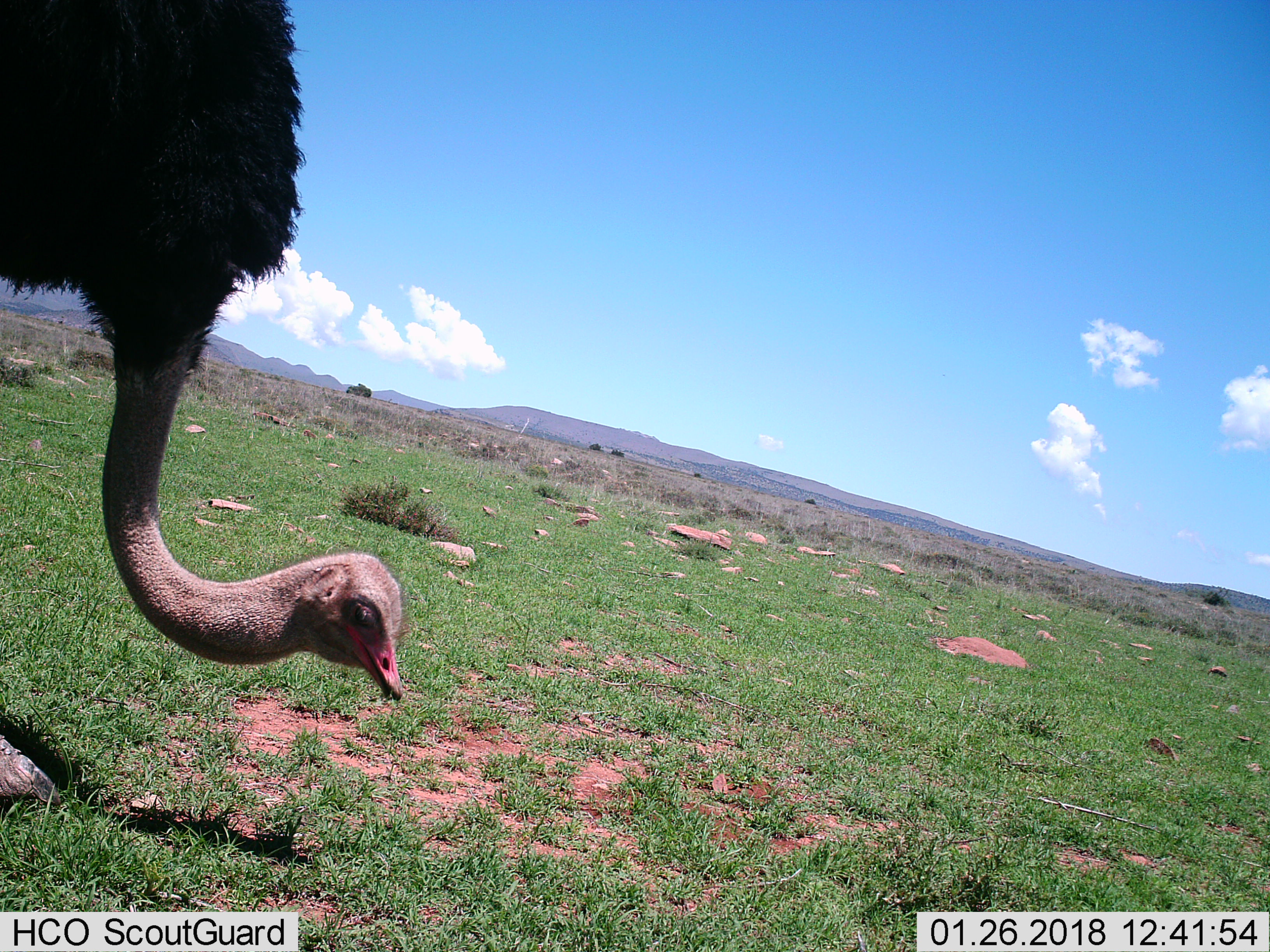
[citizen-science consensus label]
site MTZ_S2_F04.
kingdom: Animalia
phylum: Chordata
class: Aves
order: Struthioniformes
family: Struthionidae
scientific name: Struthionidae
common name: ostrich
Ostrich (Struthionidae), count 1. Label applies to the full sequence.